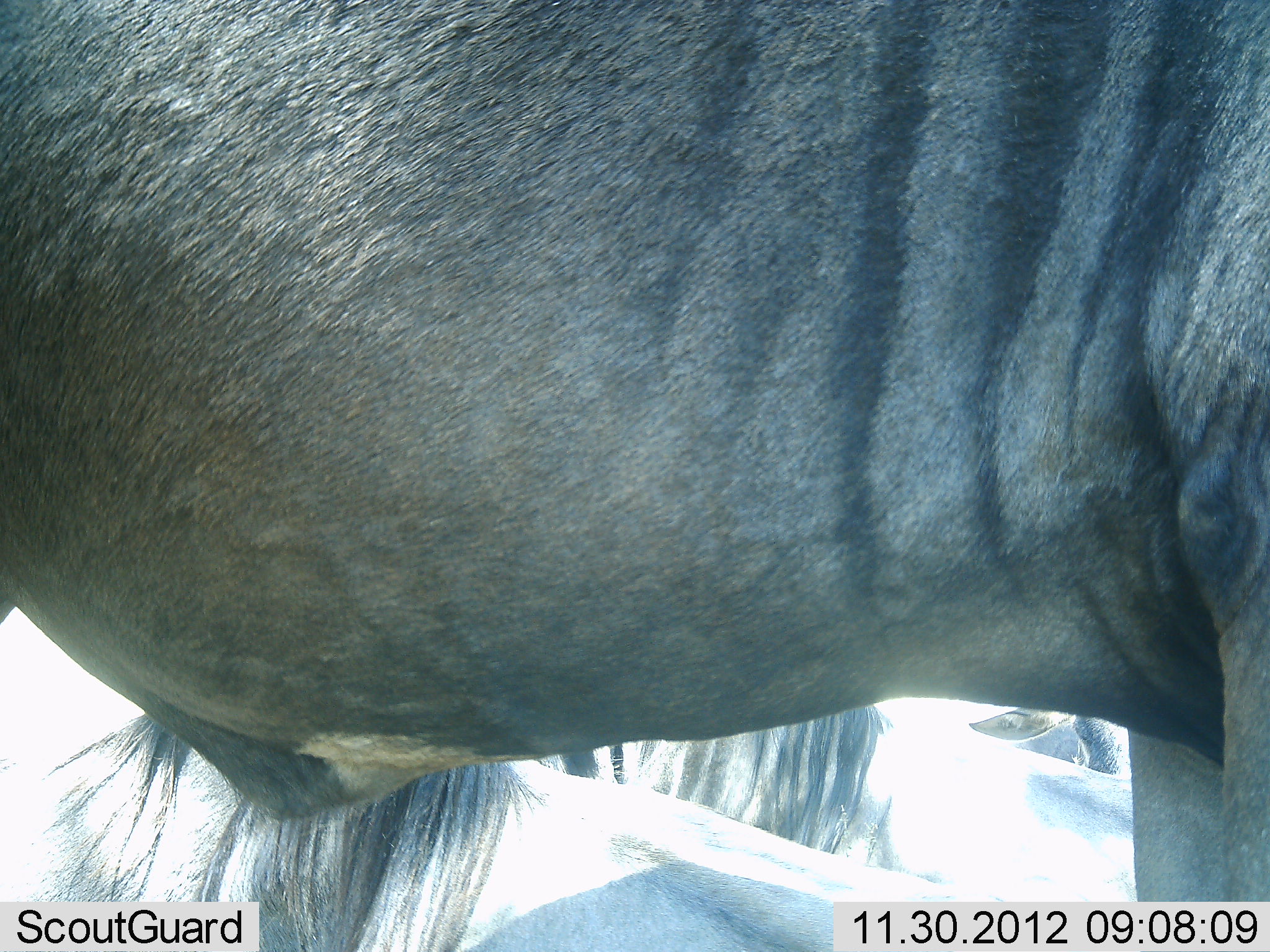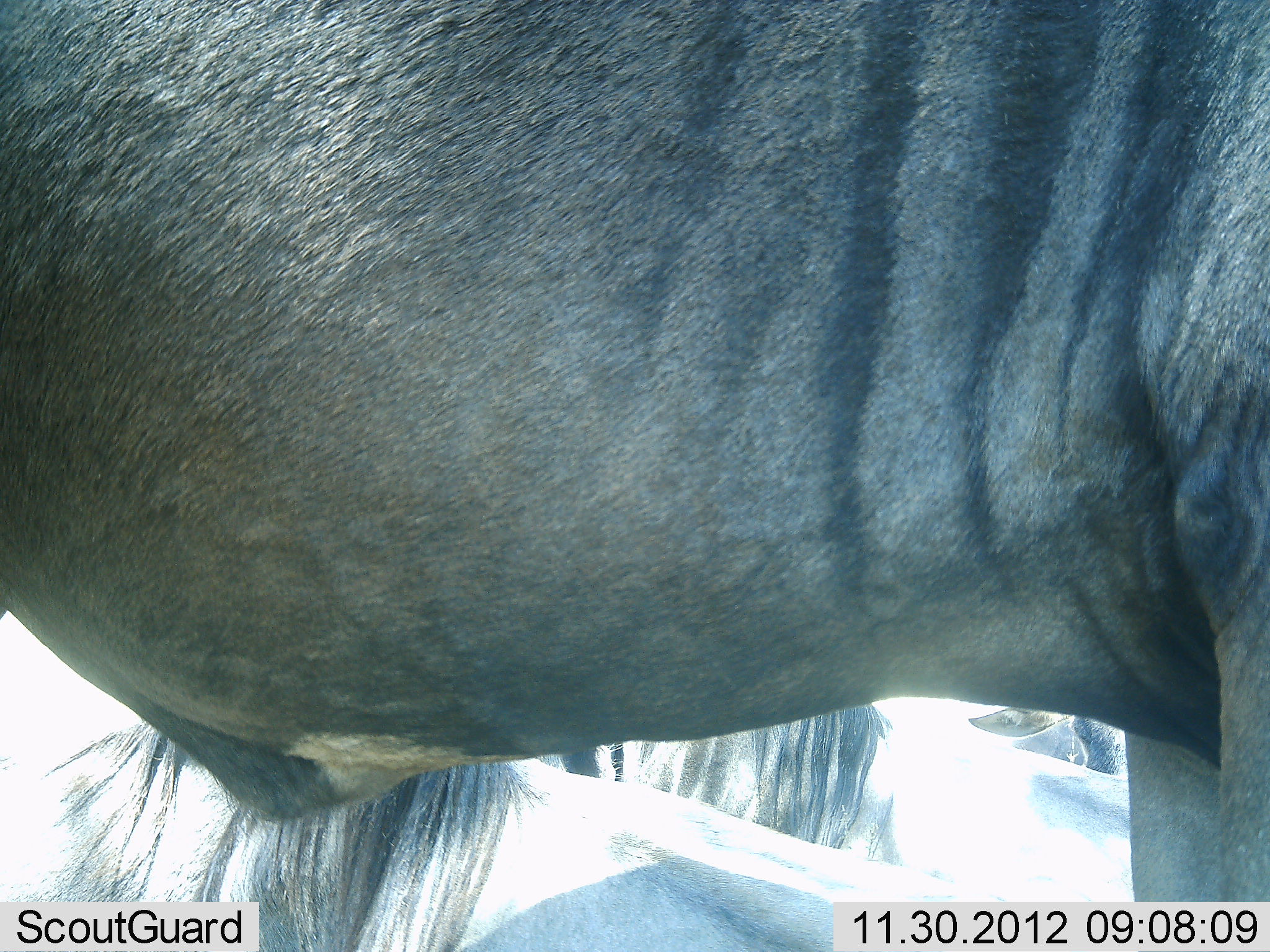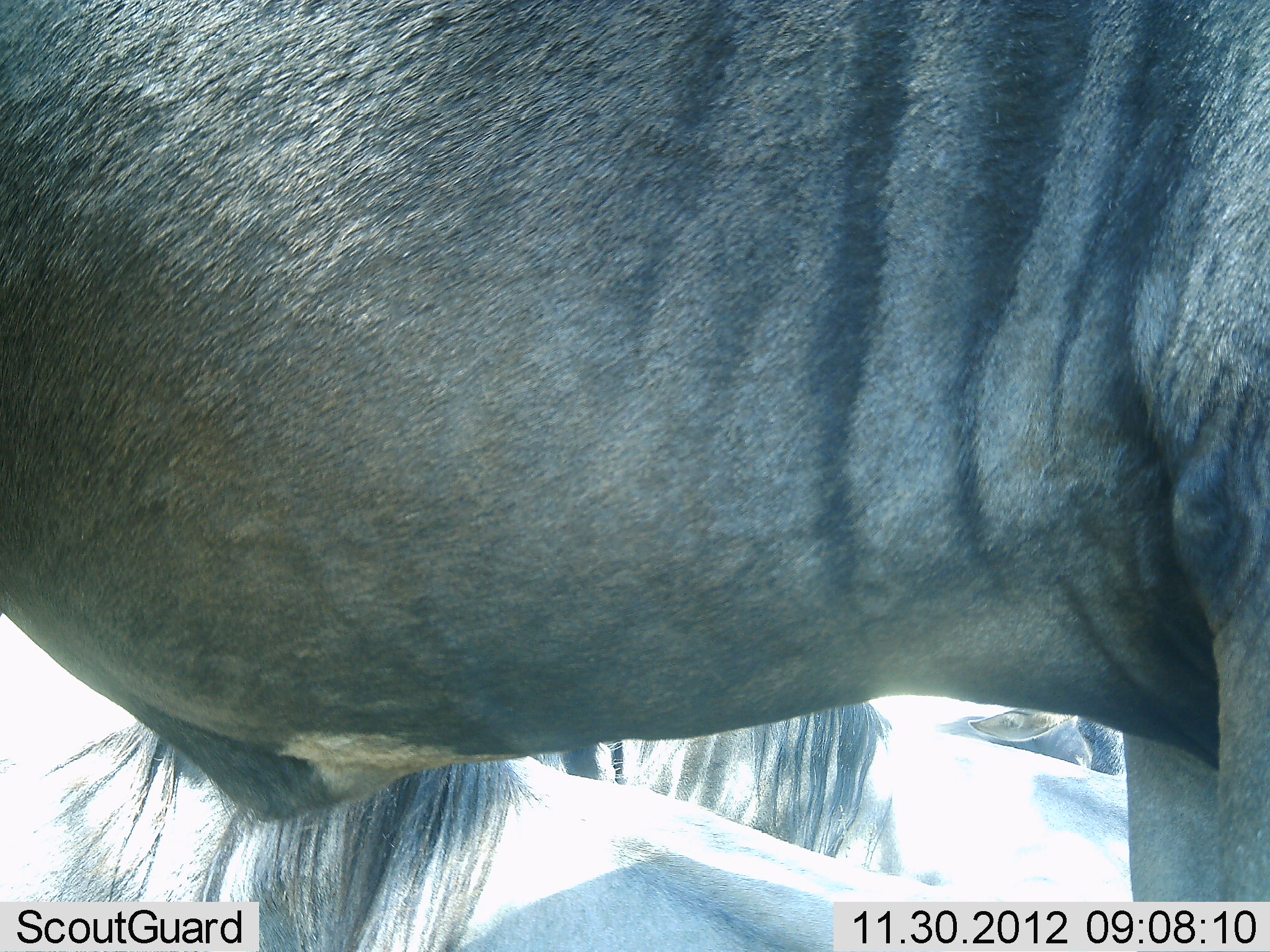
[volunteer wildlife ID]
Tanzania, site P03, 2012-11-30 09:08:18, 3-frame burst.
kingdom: Animalia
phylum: Chordata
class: Mammalia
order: Artiodactyla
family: Bovidae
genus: Connochaetes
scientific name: Connochaetes taurinus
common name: blue wildebeest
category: wildebeest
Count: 3.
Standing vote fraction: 91%.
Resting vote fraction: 55%.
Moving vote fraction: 0%.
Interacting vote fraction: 0%.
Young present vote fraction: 0%.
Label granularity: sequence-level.